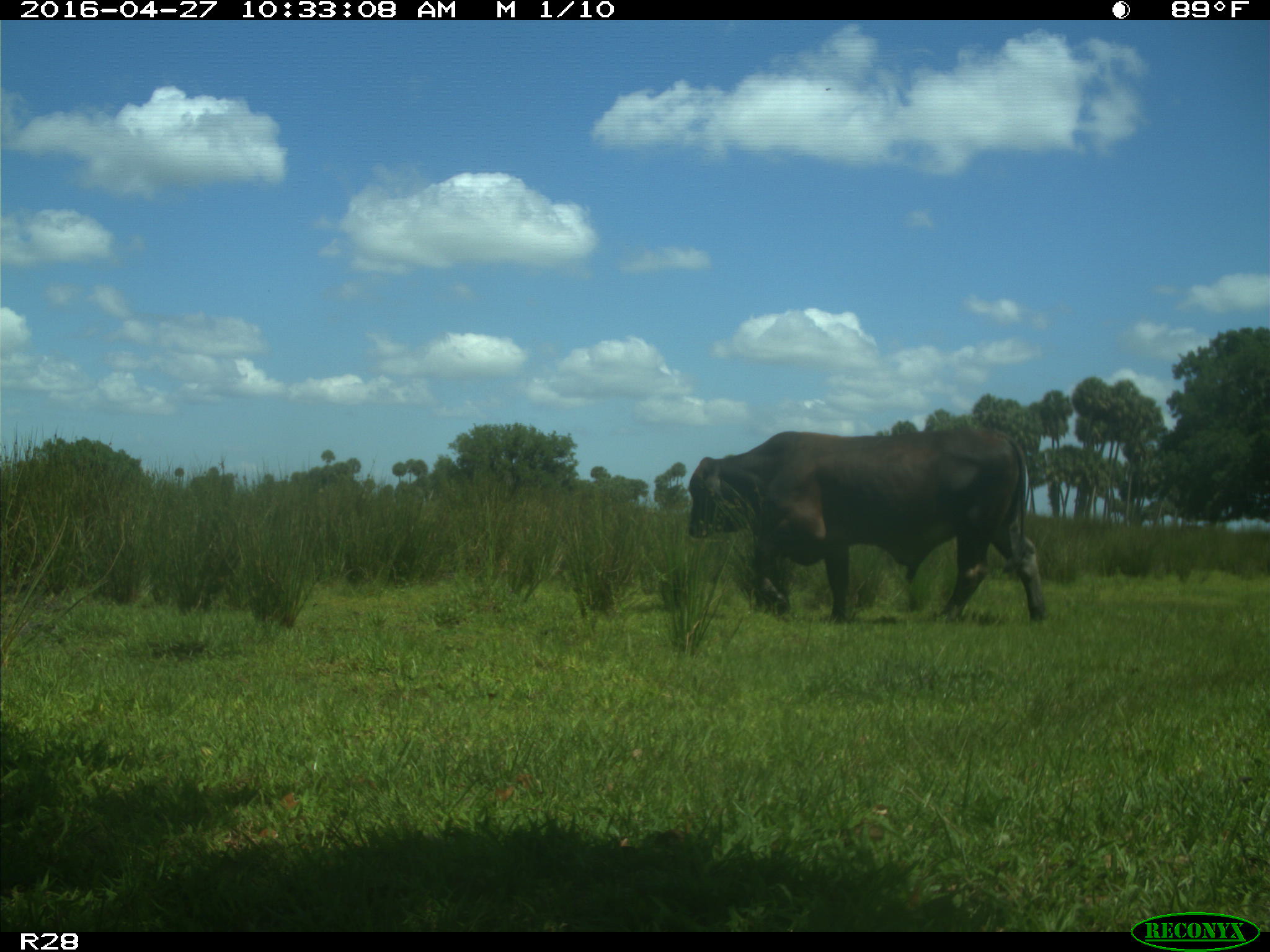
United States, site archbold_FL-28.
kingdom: Animalia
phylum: Chordata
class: Mammalia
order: Artiodactyla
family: Bovidae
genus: Bos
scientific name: Bos taurus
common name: domestic cow